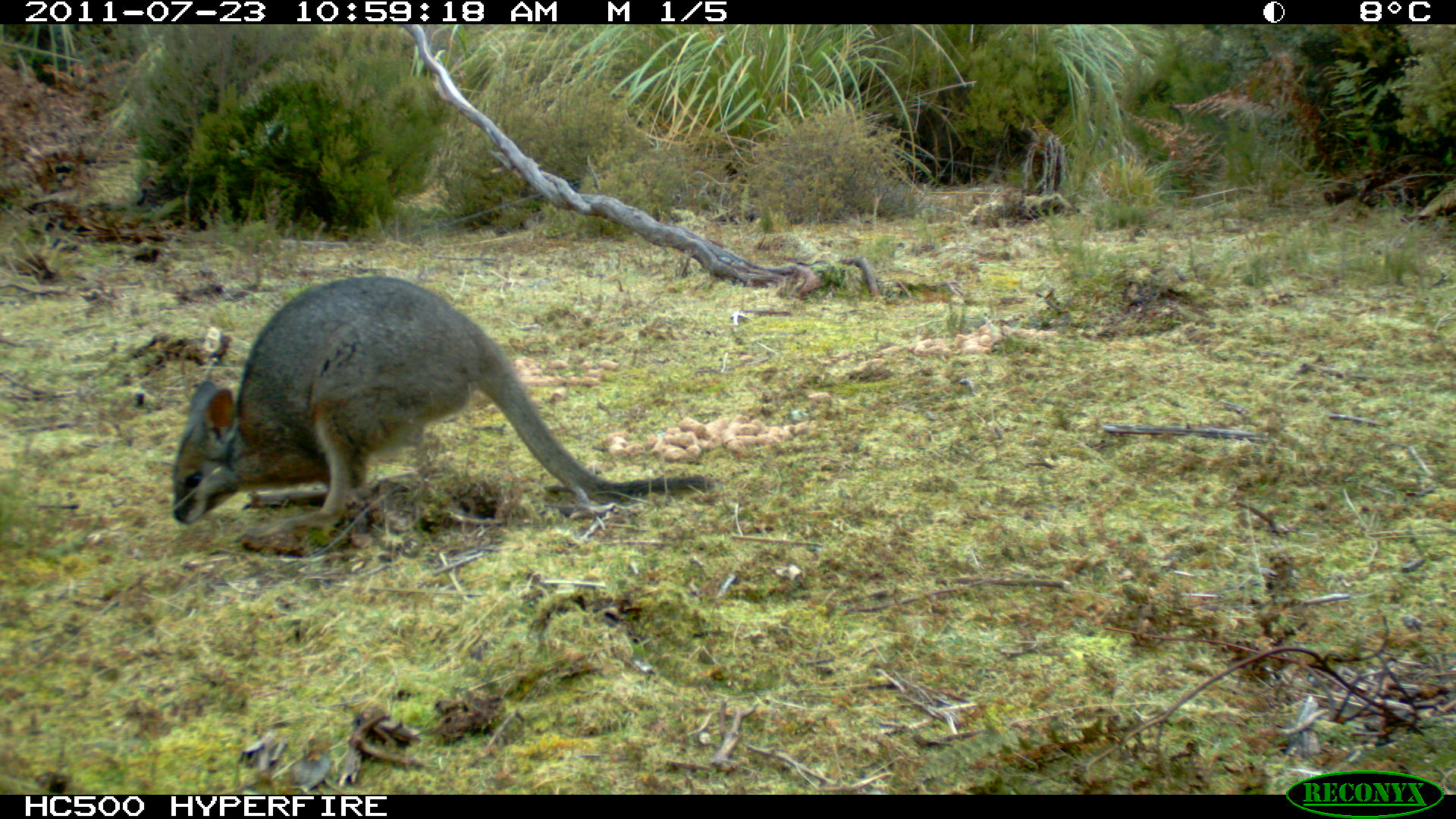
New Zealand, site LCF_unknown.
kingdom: Animalia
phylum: Chordata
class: Mammalia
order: Diprotodontia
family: Macropodidae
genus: Notamacropus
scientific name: Notamacropus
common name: wallaby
Wallaby (Notamacropus).